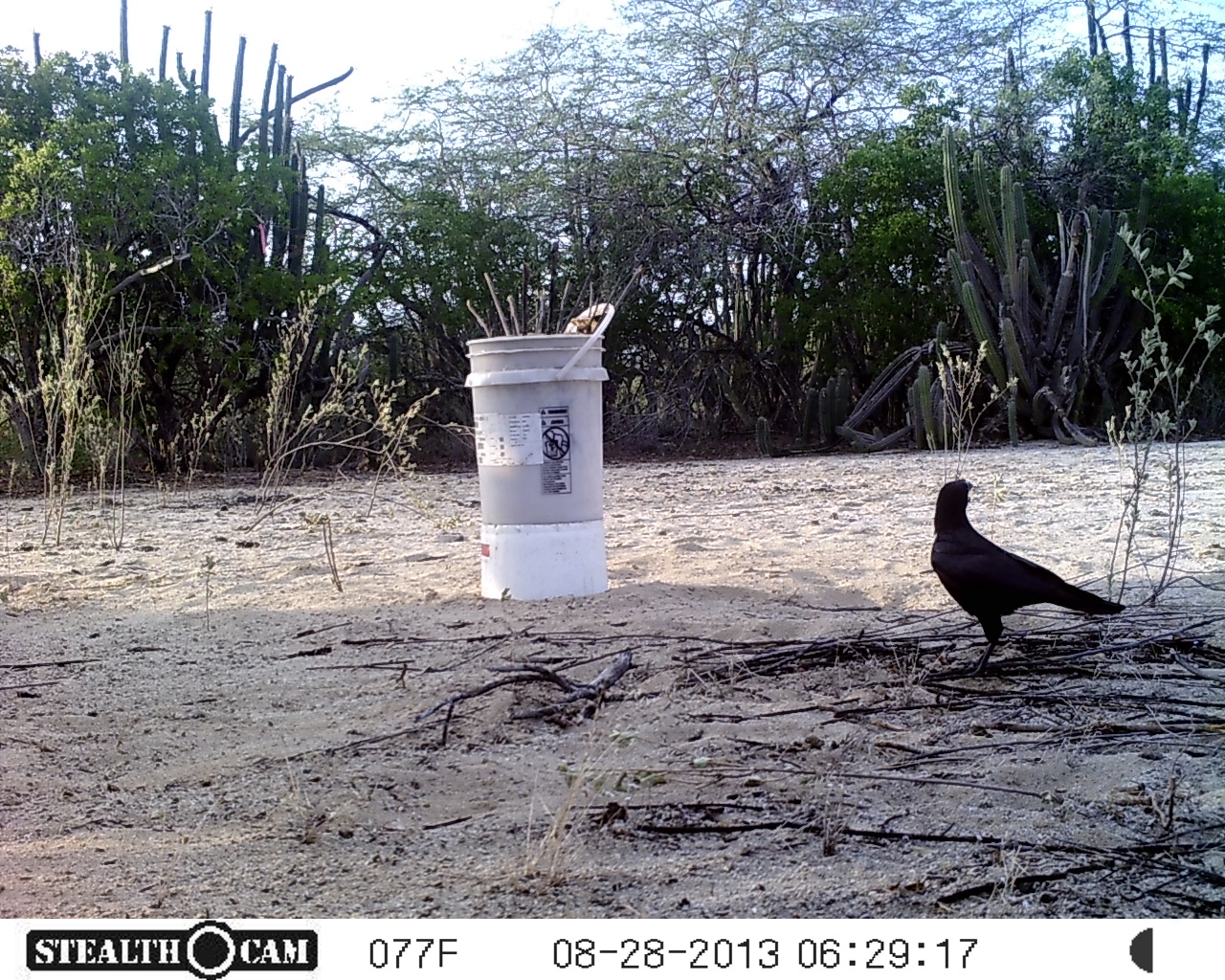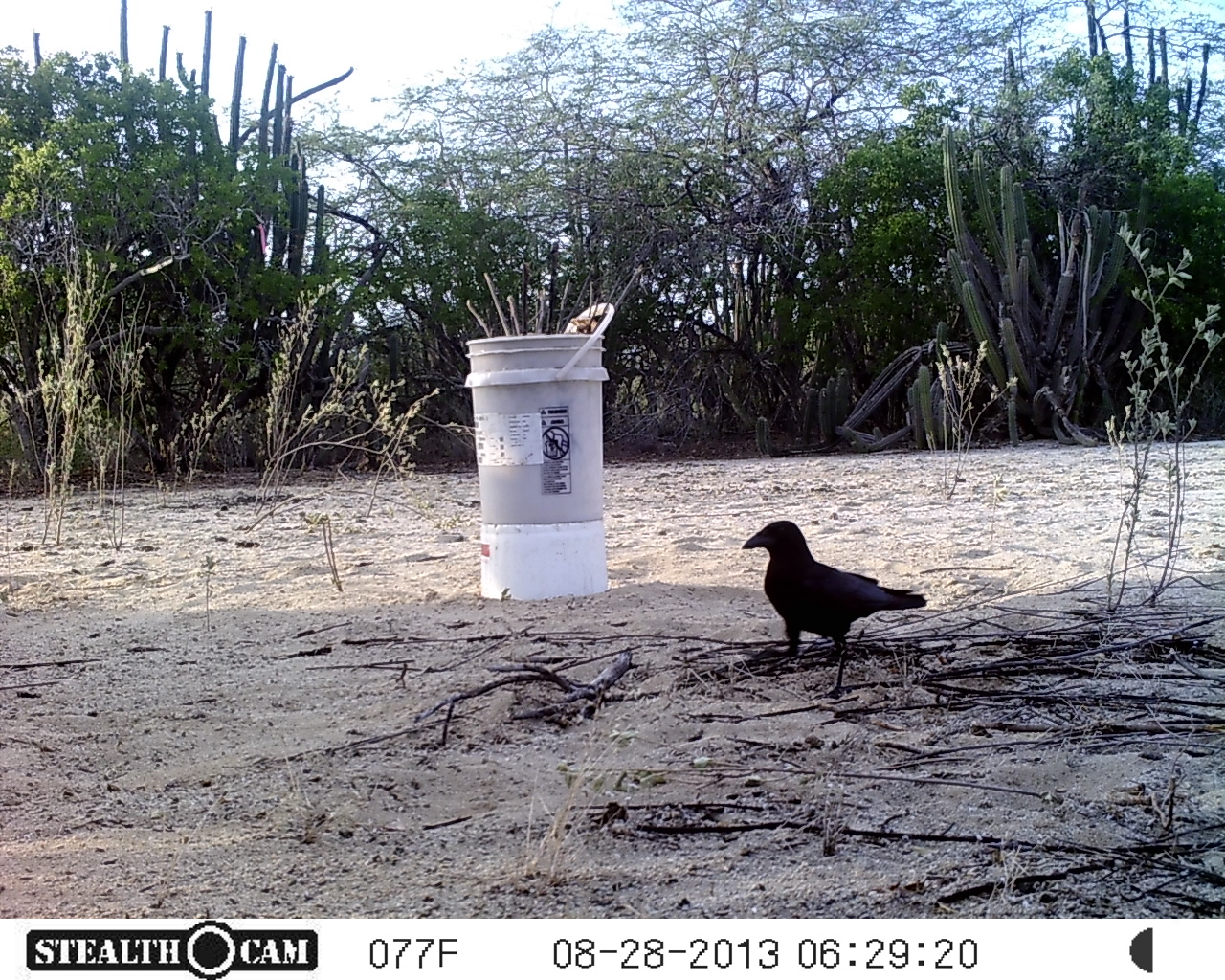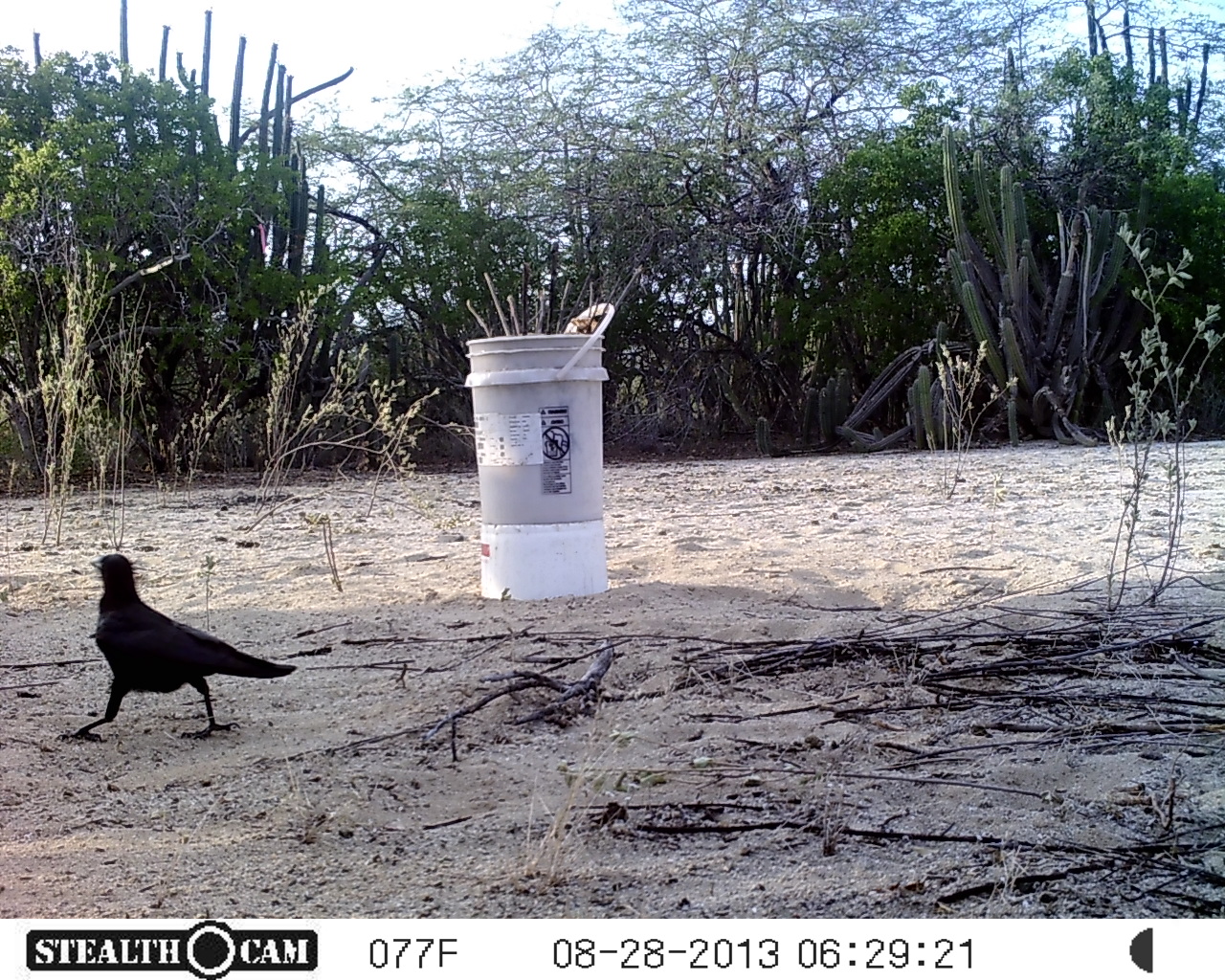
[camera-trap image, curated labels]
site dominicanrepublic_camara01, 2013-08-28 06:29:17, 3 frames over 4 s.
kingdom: Animalia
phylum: Chordata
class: Aves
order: Passeriformes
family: Corvidae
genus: Corvus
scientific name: Corvus corax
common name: raven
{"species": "raven (Corvus corax)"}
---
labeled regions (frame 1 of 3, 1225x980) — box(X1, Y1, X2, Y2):
raven: box(925, 480, 1123, 681)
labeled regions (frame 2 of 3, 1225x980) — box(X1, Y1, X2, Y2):
raven: box(740, 521, 926, 695)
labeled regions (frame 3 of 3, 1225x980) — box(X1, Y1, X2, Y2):
raven: box(81, 551, 297, 744)